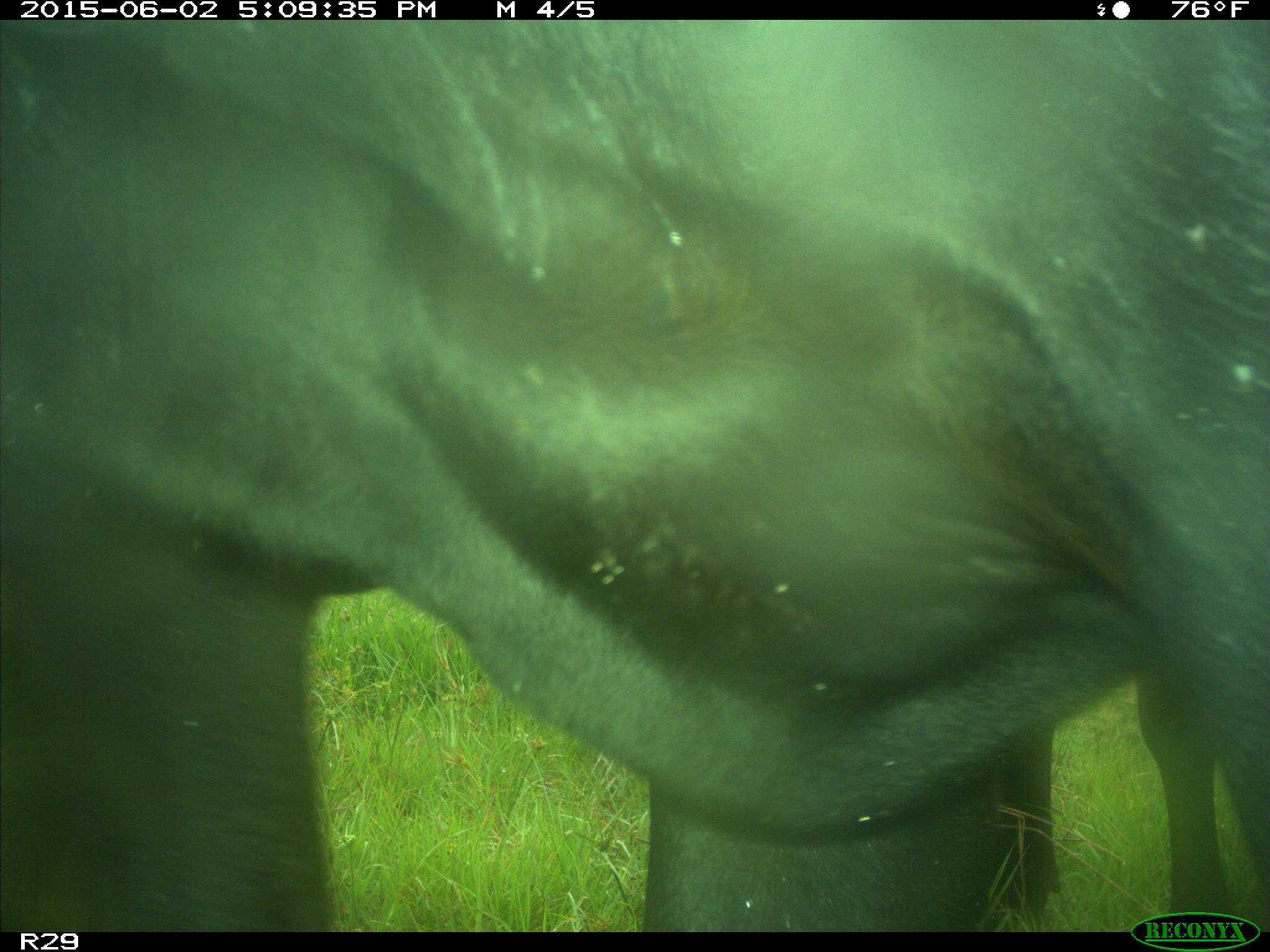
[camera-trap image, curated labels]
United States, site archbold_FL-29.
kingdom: Animalia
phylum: Chordata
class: Mammalia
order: Artiodactyla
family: Bovidae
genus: Bos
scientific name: Bos taurus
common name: domestic cow